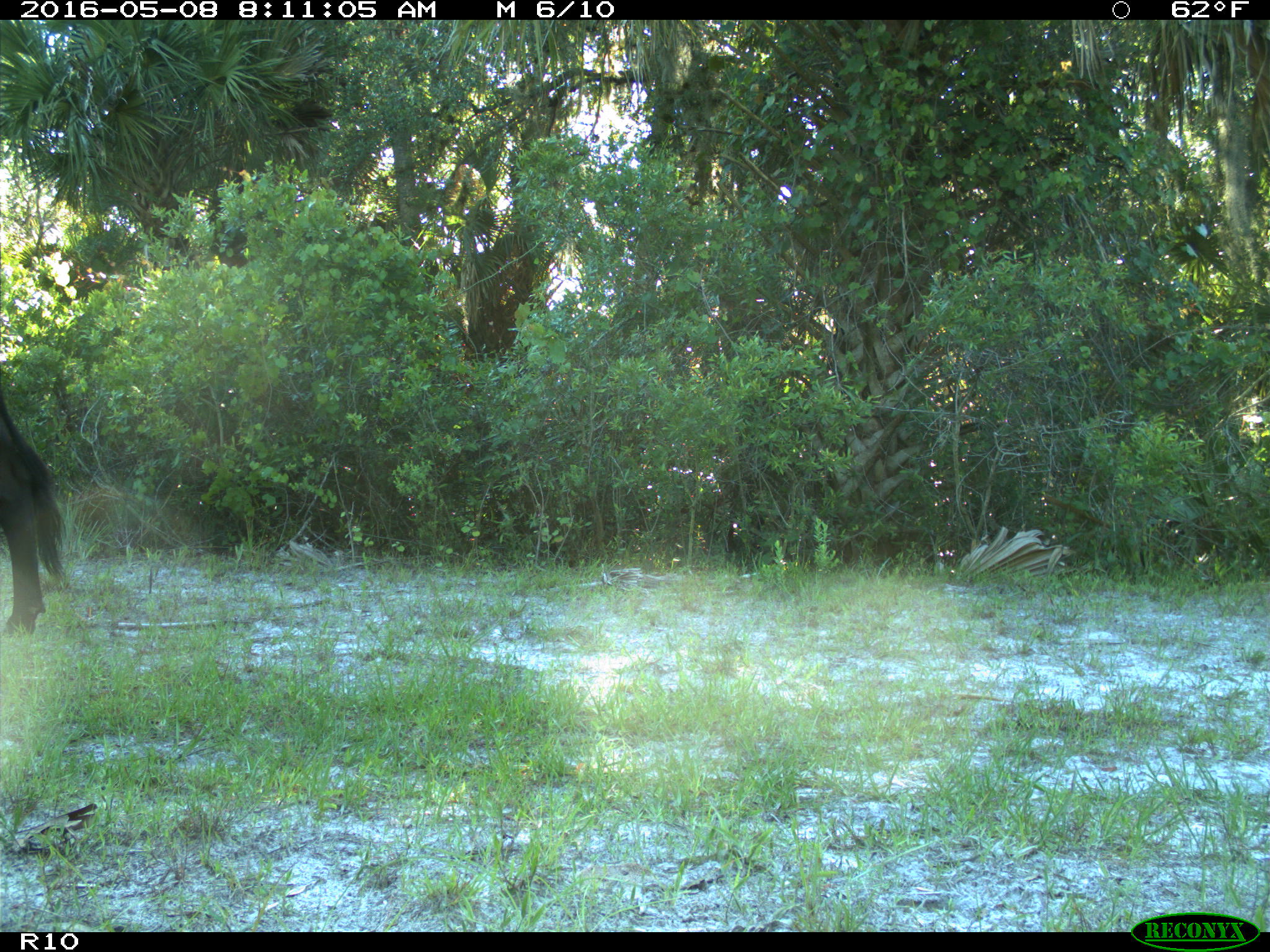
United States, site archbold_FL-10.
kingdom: Animalia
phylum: Chordata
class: Mammalia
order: Artiodactyla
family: Bovidae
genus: Bos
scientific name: Bos taurus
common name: domestic cow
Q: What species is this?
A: Bos taurus (domestic cow).